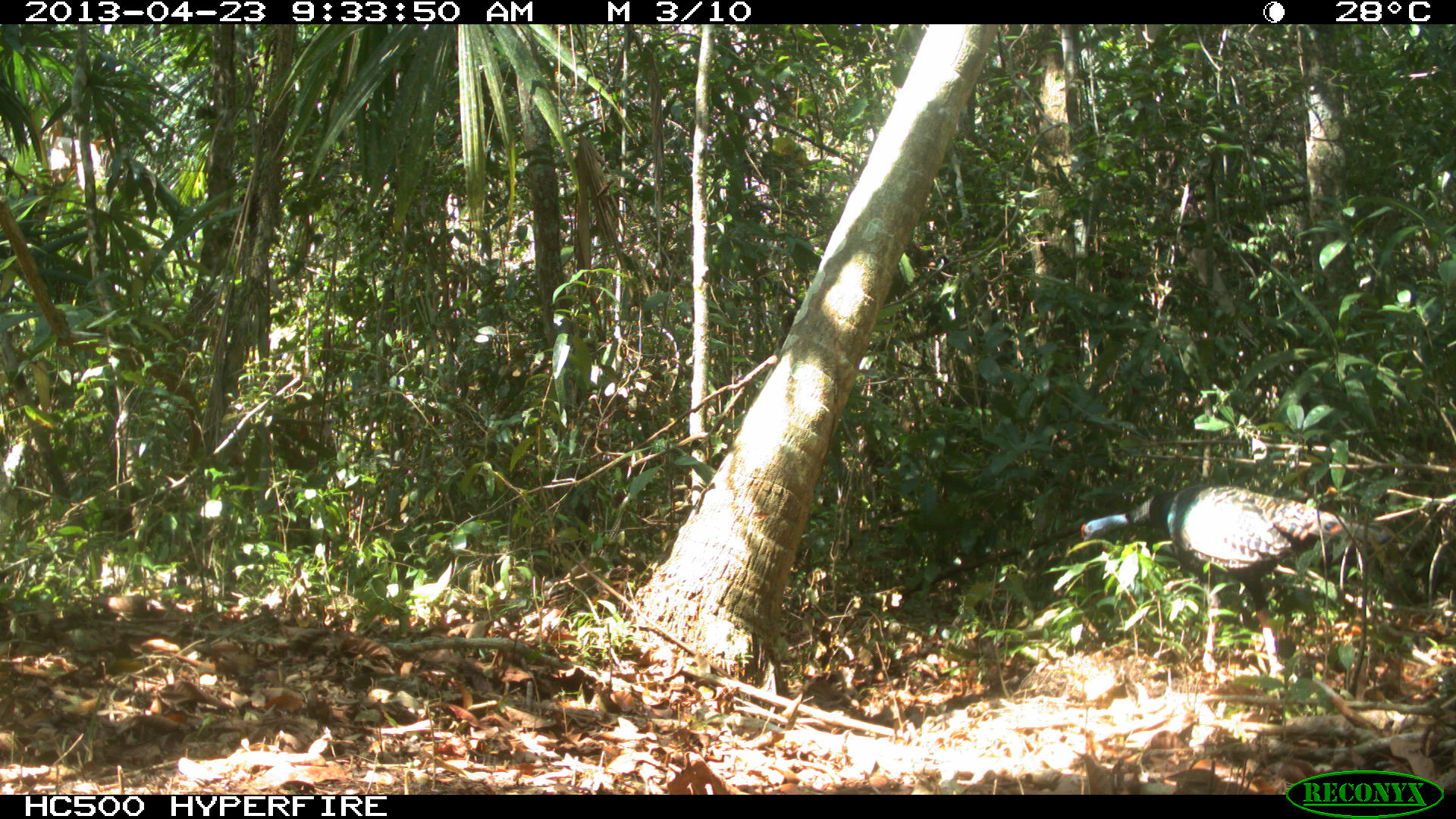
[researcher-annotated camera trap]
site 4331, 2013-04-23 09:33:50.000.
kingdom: Animalia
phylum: Chordata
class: Aves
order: Galliformes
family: Phasianidae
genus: Meleagris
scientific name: Meleagris ocellata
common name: ocellated turkey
Meleagris ocellata (ocellated turkey), count 2.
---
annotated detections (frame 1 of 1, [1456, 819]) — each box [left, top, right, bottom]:
meleagris ocellata: [1079, 483, 1386, 680]